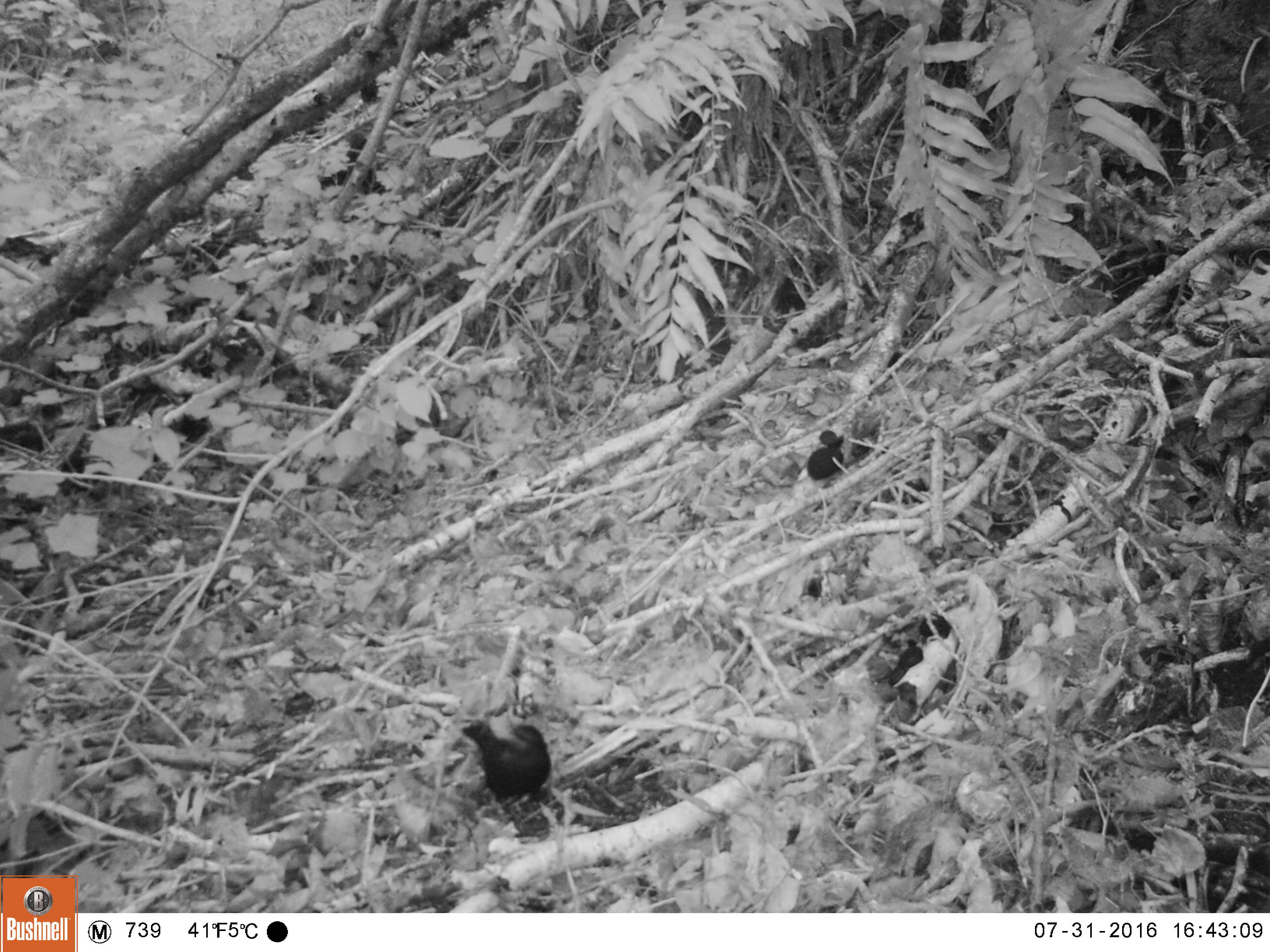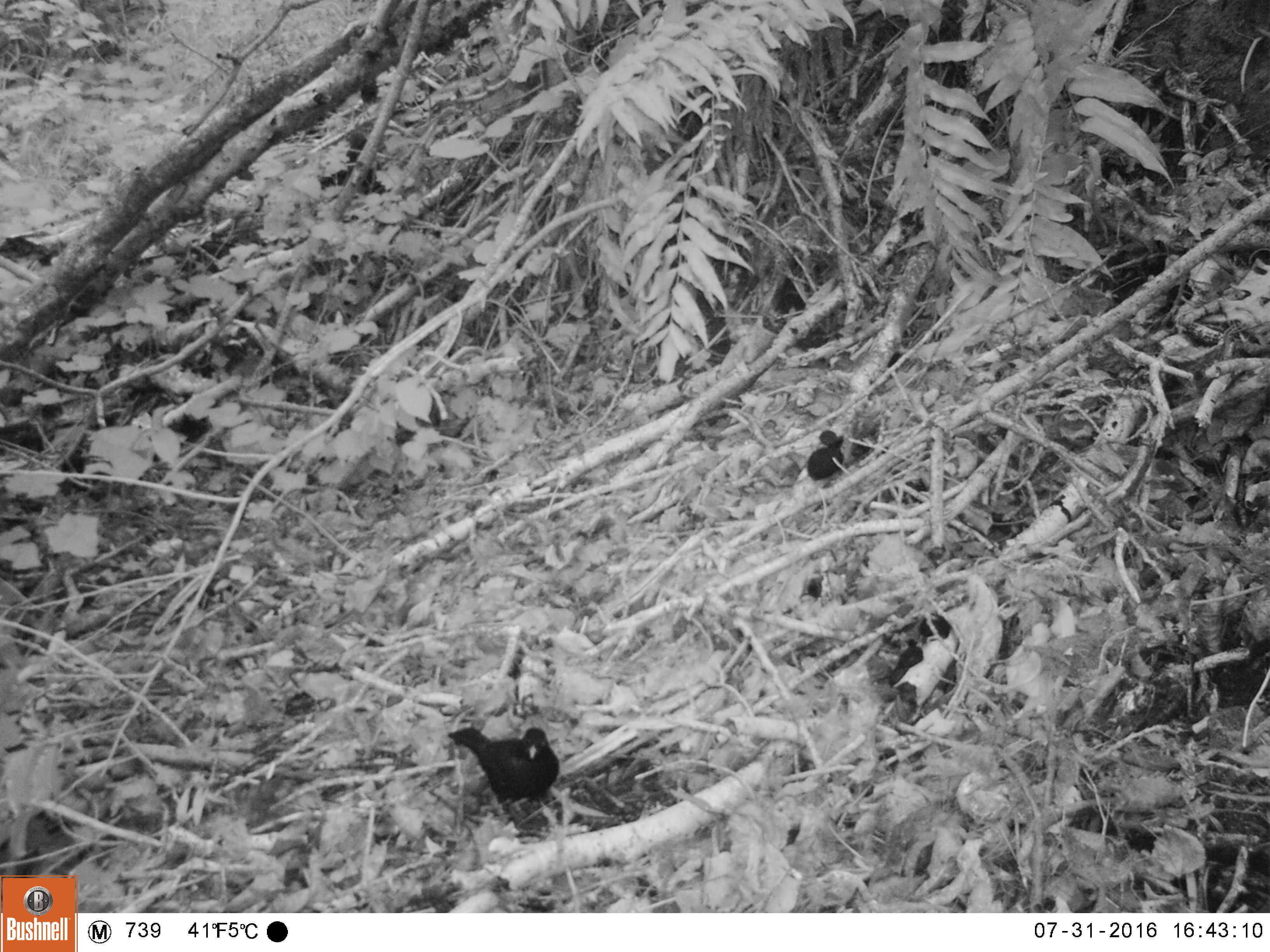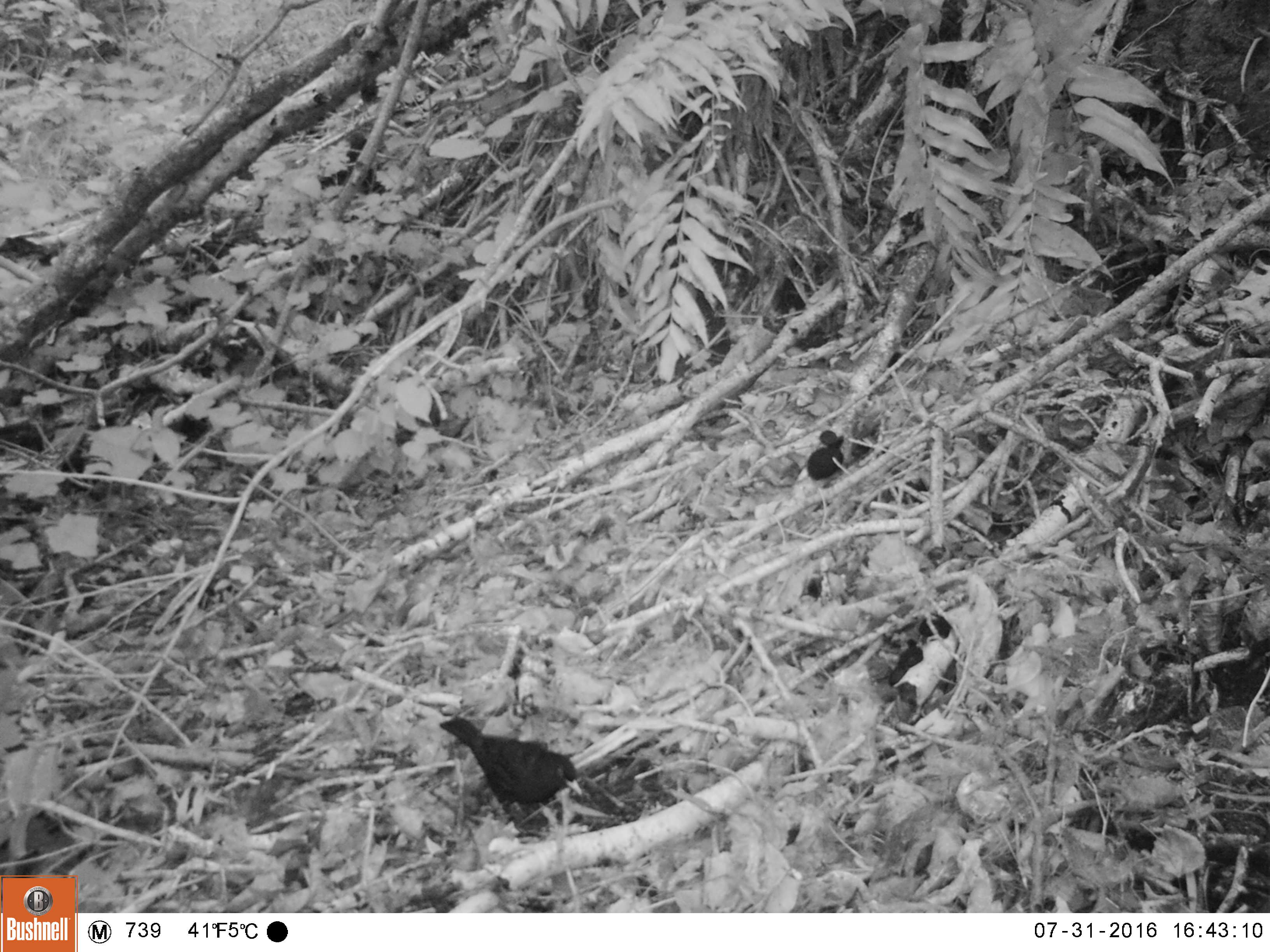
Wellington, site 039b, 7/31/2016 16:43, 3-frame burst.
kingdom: Animalia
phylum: Chordata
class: Aves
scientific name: Aves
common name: bird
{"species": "bird (Aves)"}